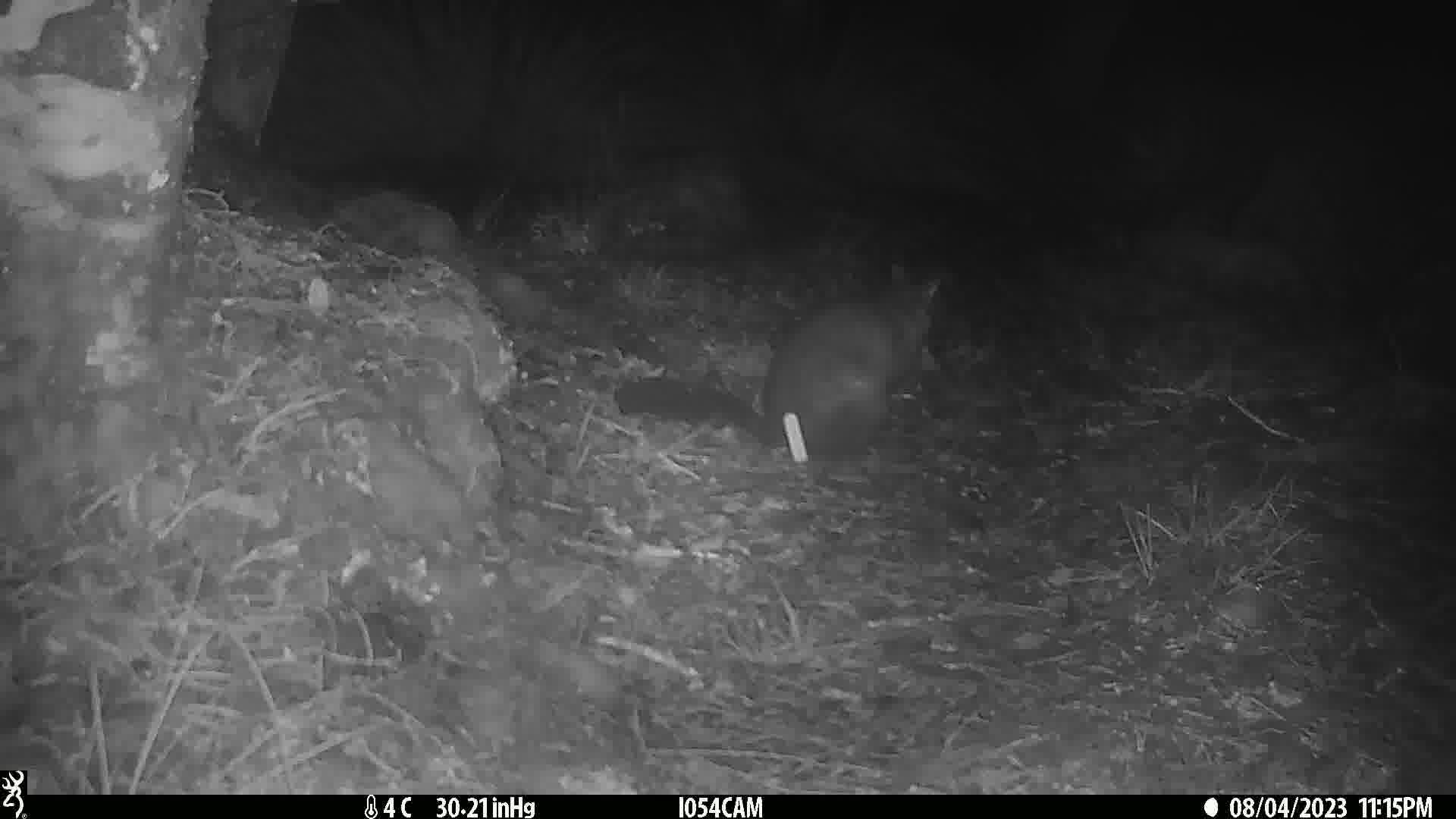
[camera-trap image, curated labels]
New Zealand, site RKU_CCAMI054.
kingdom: Animalia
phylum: Chordata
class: Mammalia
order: Diprotodontia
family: Phalangeridae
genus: Trichosurus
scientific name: Trichosurus vulpecula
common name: common brushtail possum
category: possum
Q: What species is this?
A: Possum (common brushtail possum) (Trichosurus vulpecula).